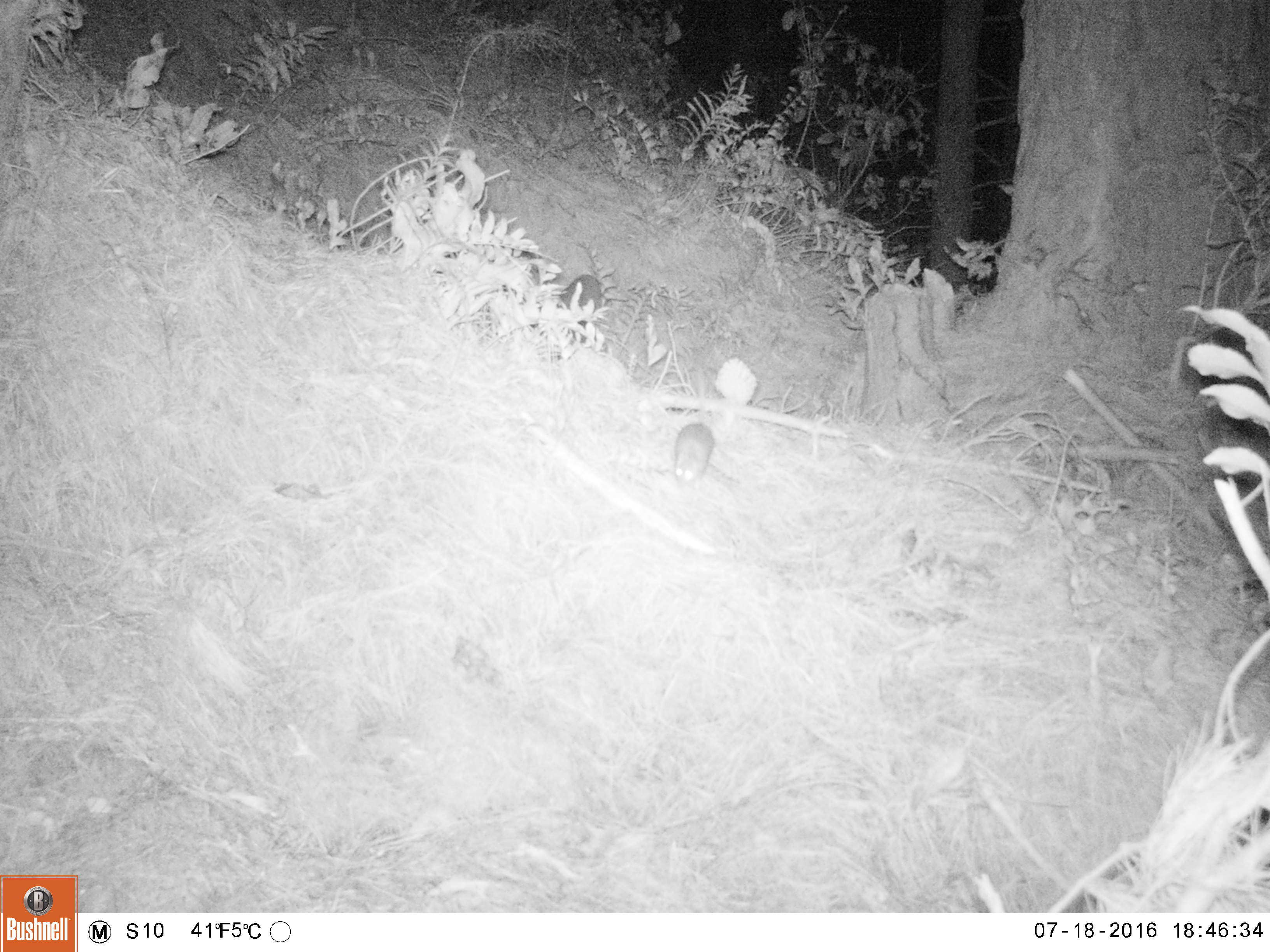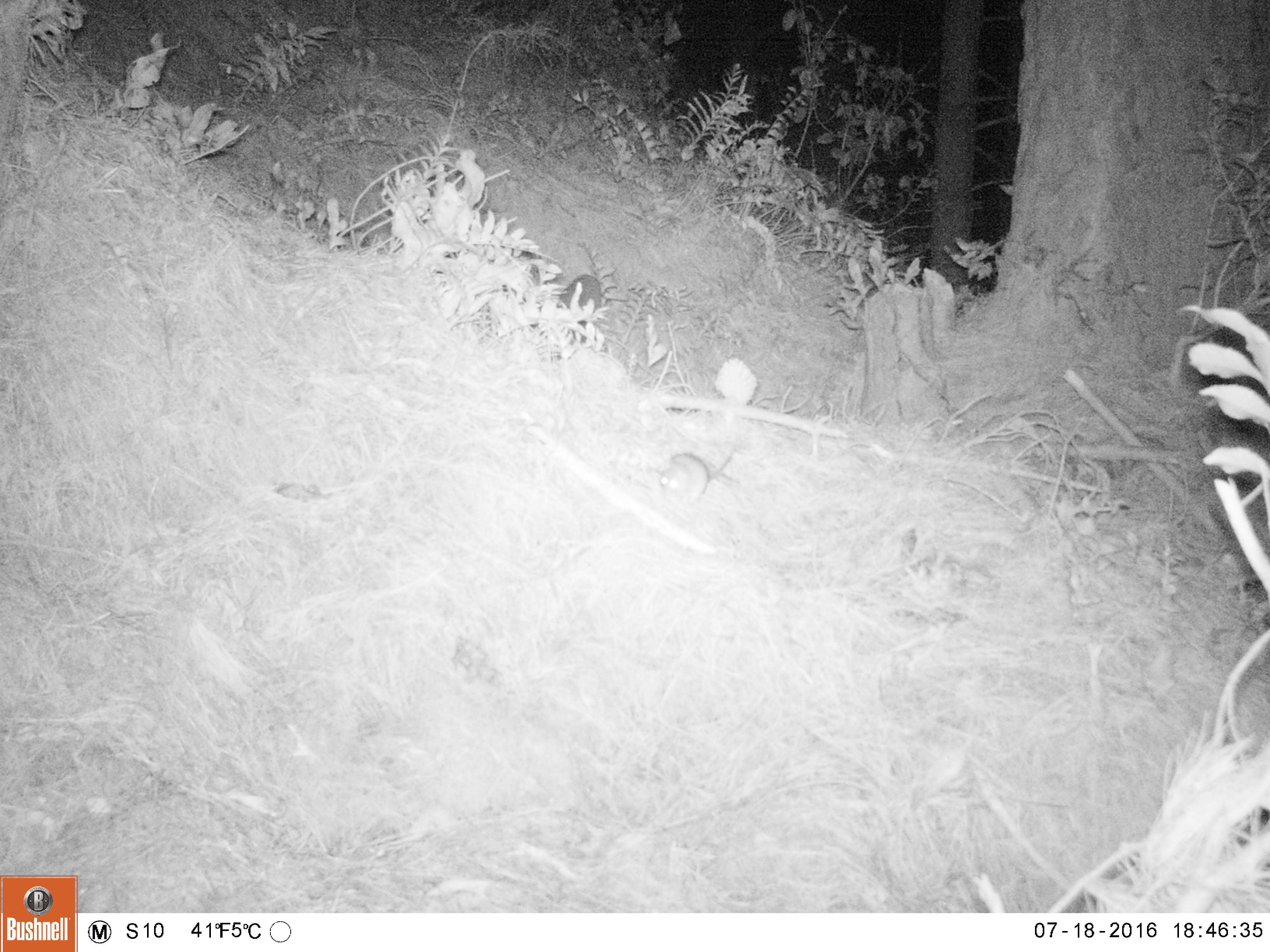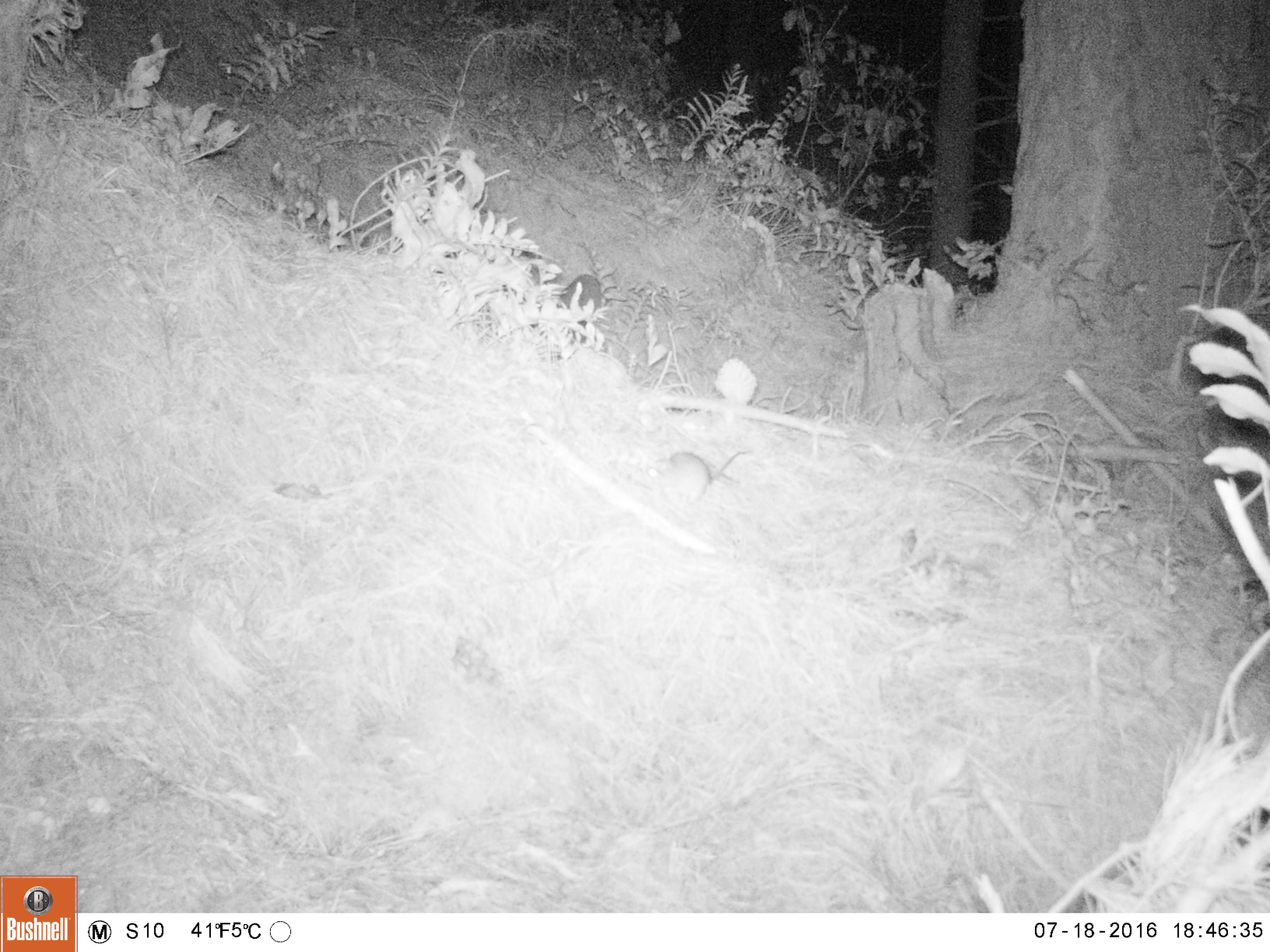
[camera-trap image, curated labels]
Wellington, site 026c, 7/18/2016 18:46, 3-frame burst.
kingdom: Animalia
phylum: Chordata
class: Mammalia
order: Rodentia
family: Muridae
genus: Rattus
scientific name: Rattus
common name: rat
Rat (Rattus).